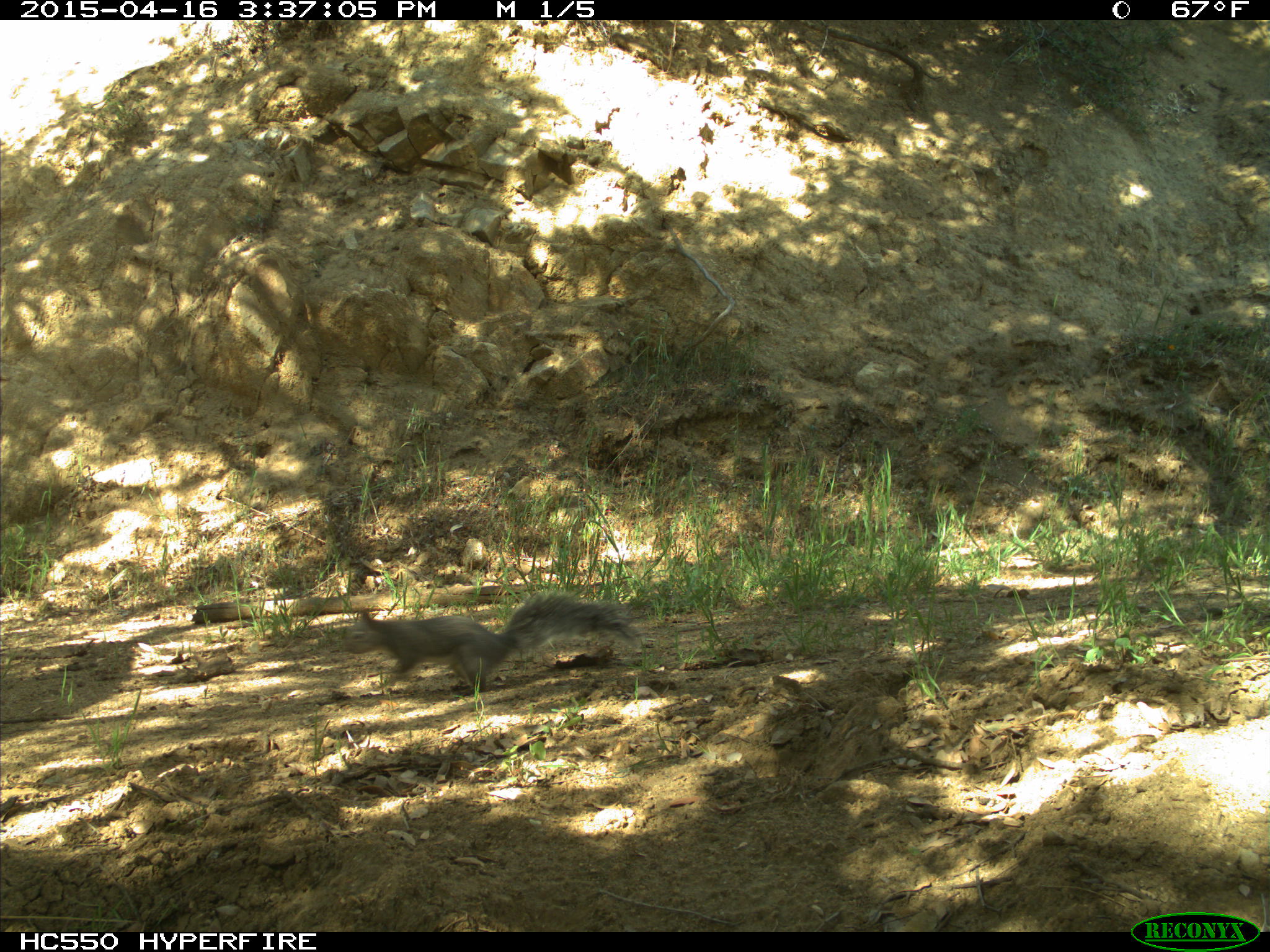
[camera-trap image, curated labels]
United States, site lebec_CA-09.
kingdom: Animalia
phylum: Chordata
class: Mammalia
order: Rodentia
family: Sciuridae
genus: Sciurus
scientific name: Sciurus carolinensis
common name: eastern gray squirrel